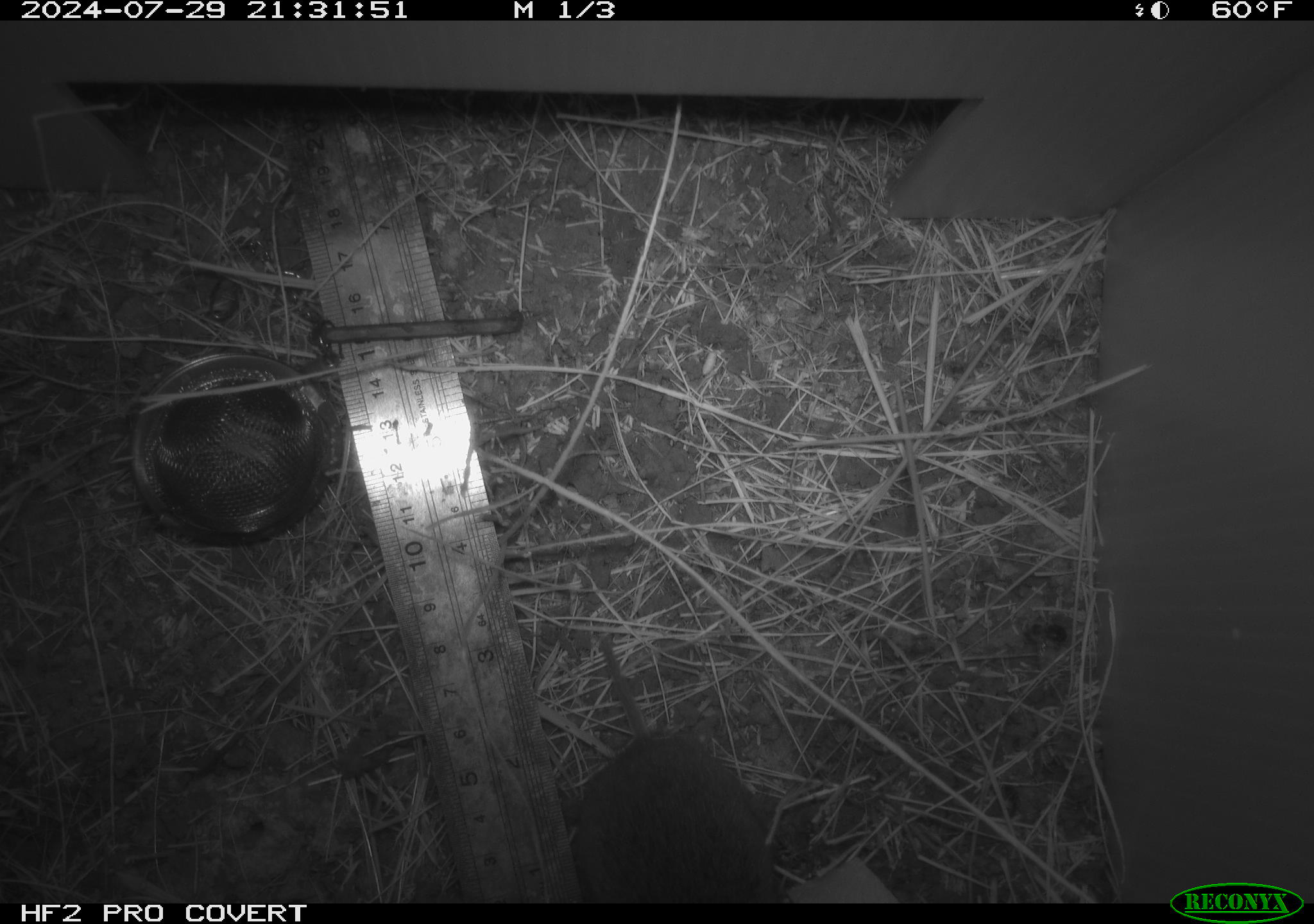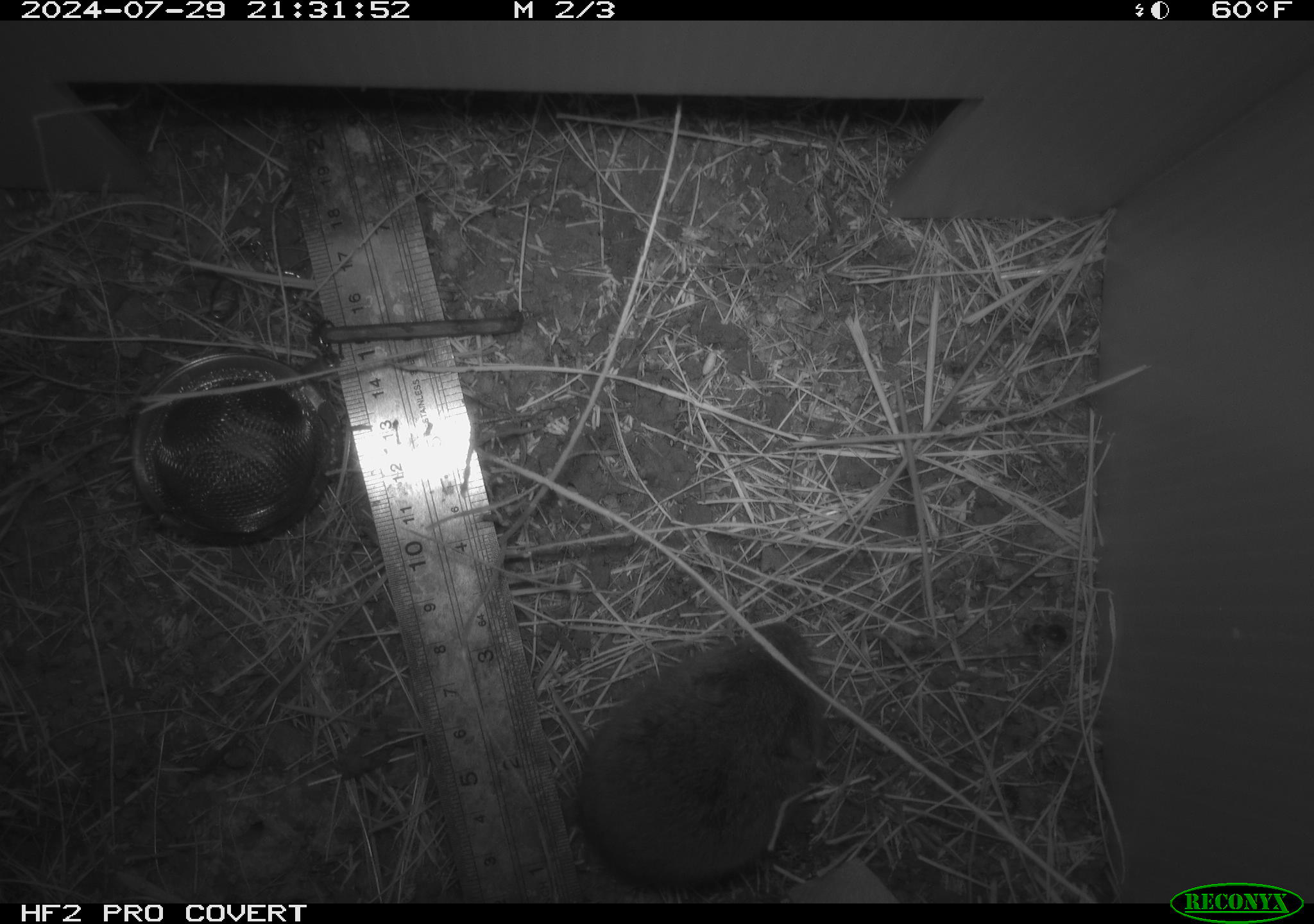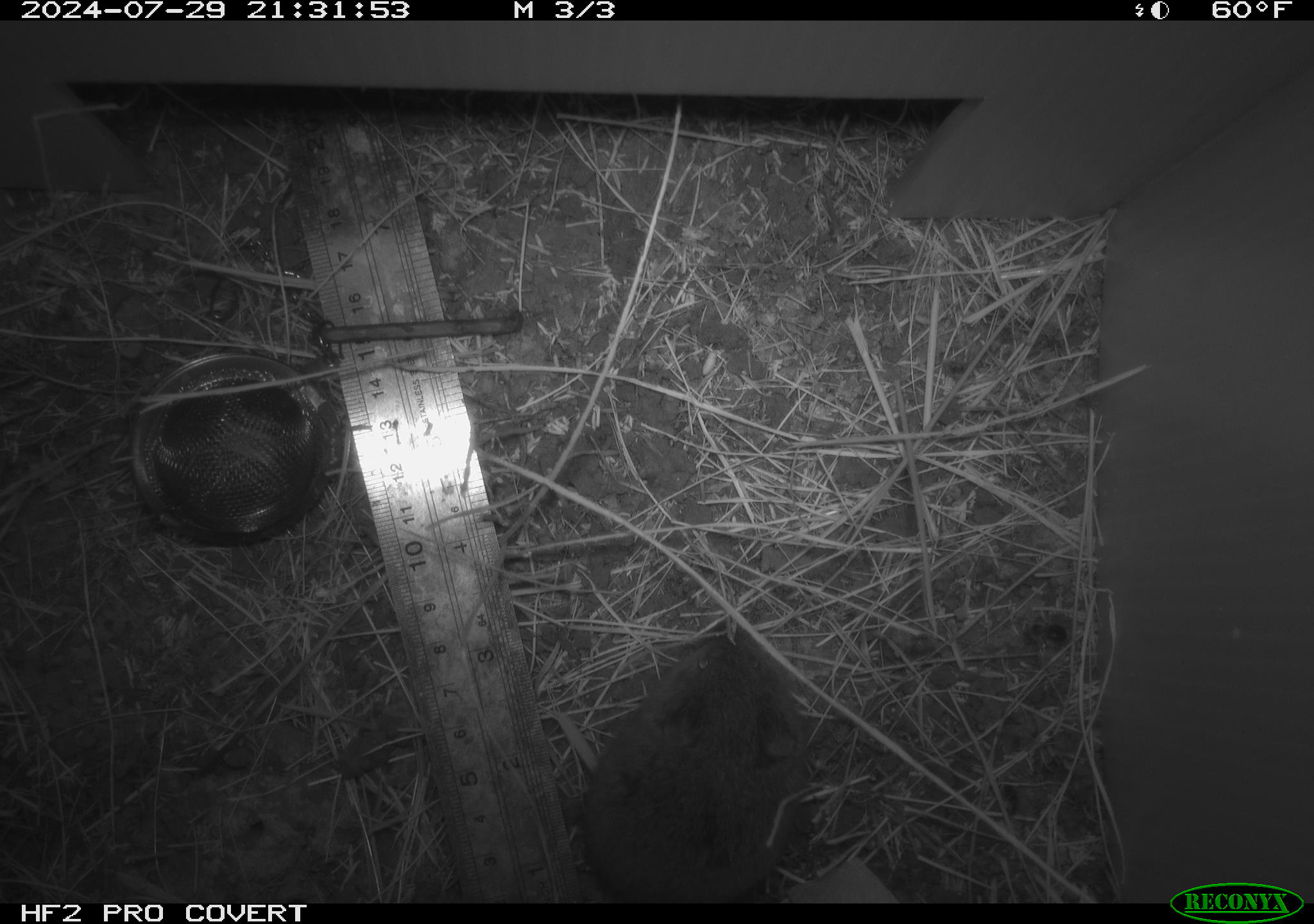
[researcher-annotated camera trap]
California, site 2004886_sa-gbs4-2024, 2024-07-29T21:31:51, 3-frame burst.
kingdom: Animalia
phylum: Chordata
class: Mammalia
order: Rodentia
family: Cricetidae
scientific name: Arvicolinae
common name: voles, lemmings, and muskrats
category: arvicolinae subfamily